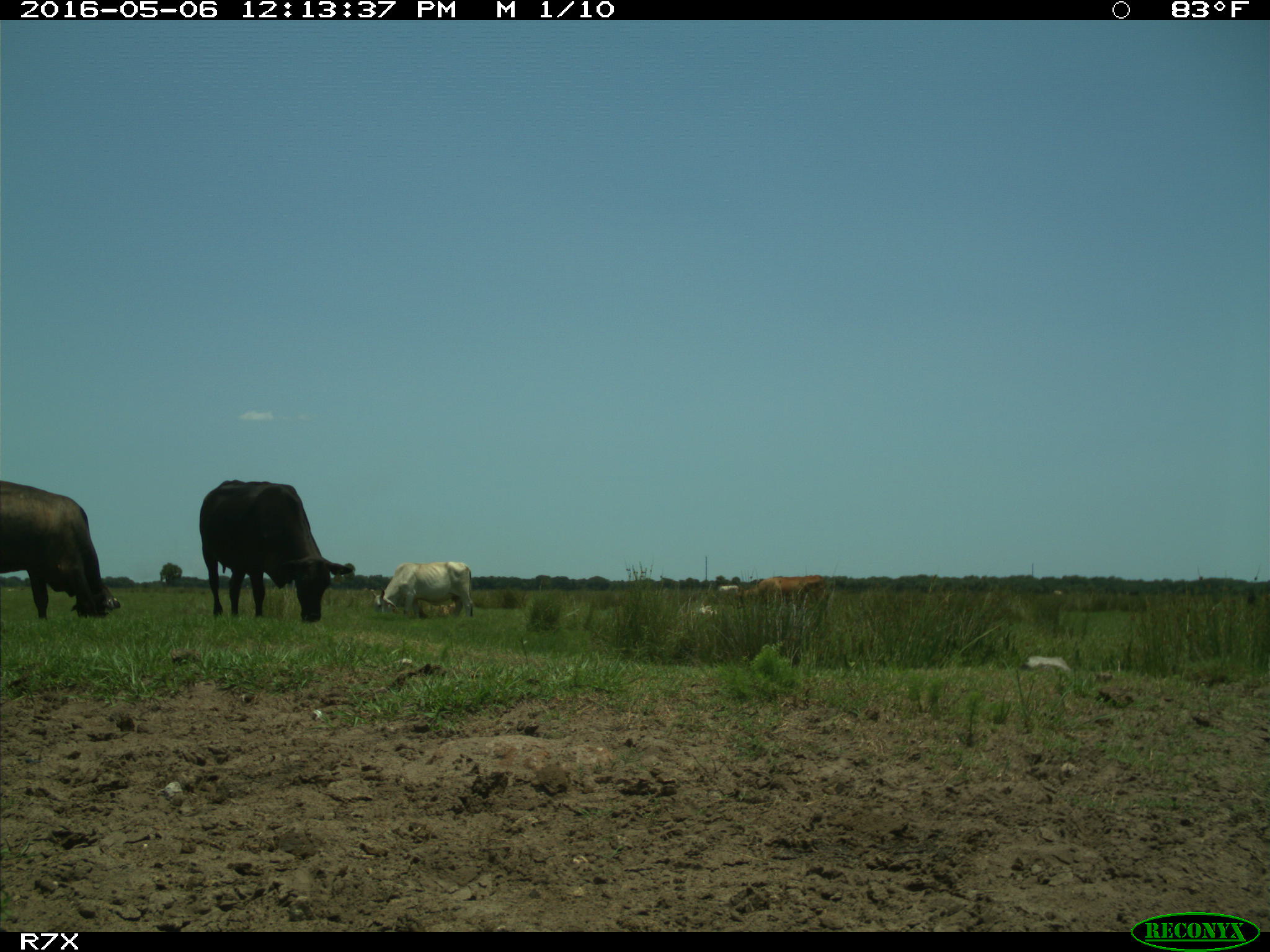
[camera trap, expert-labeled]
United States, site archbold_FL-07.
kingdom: Animalia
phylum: Chordata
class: Mammalia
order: Artiodactyla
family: Bovidae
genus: Bos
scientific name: Bos taurus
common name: domestic cow